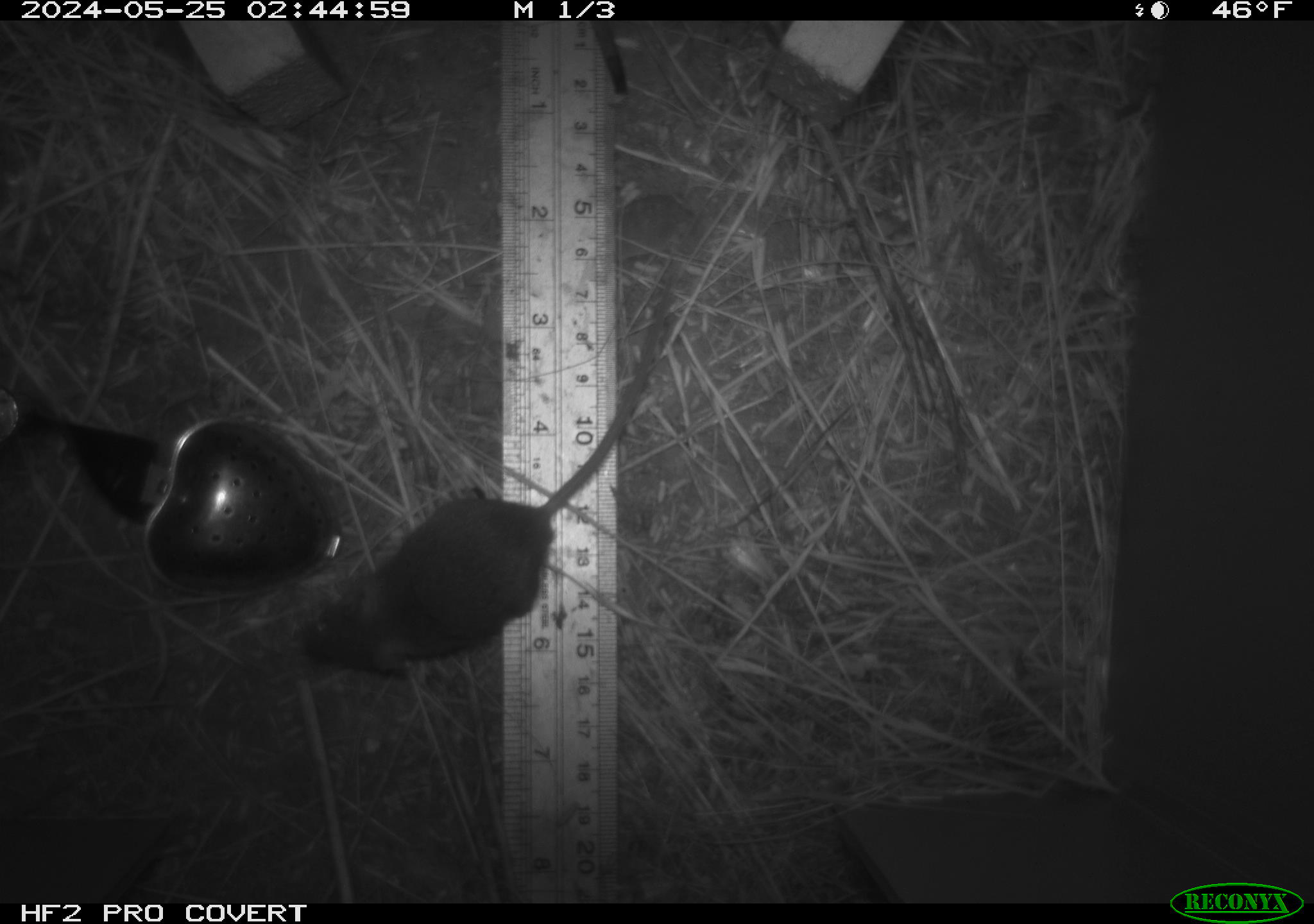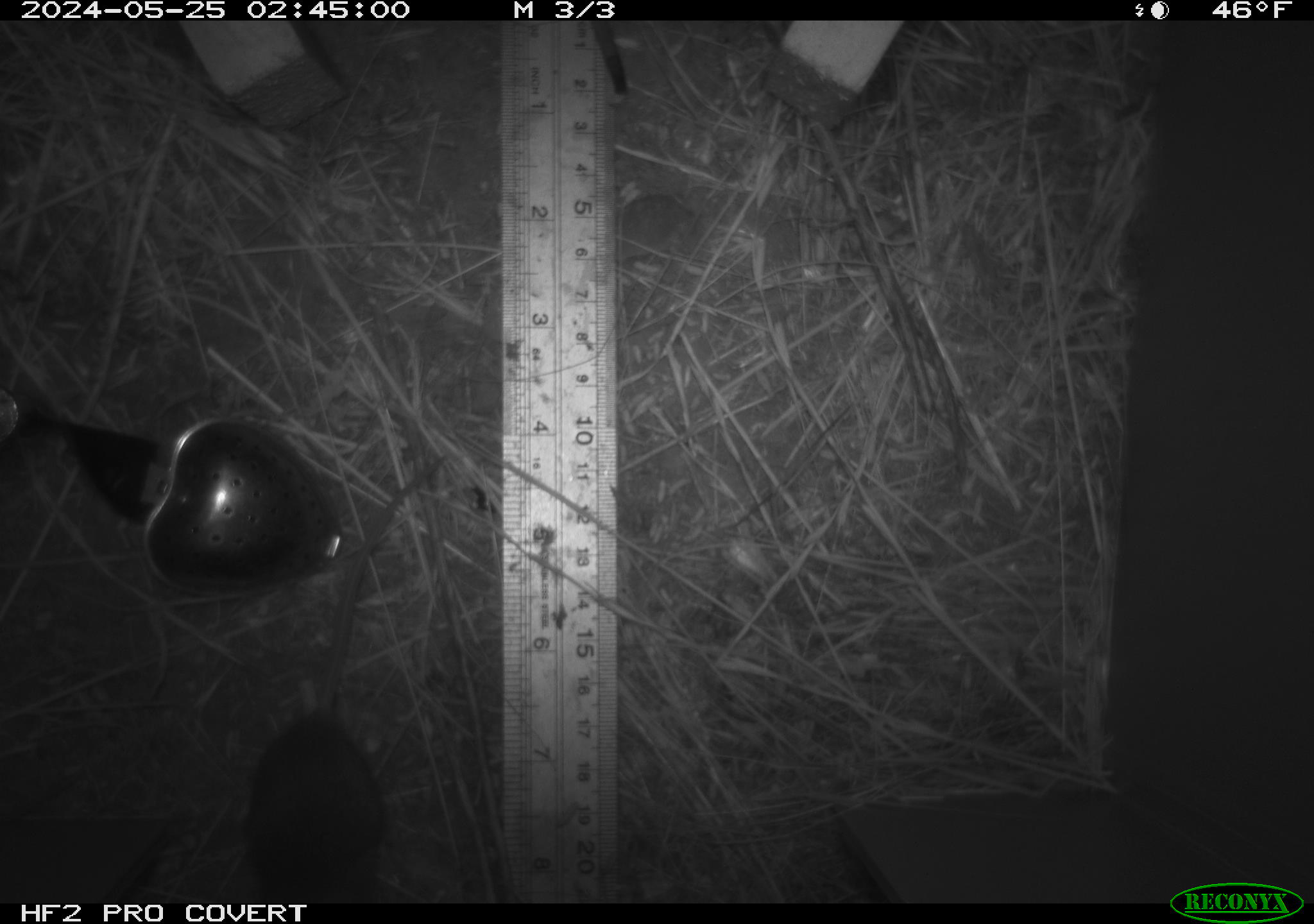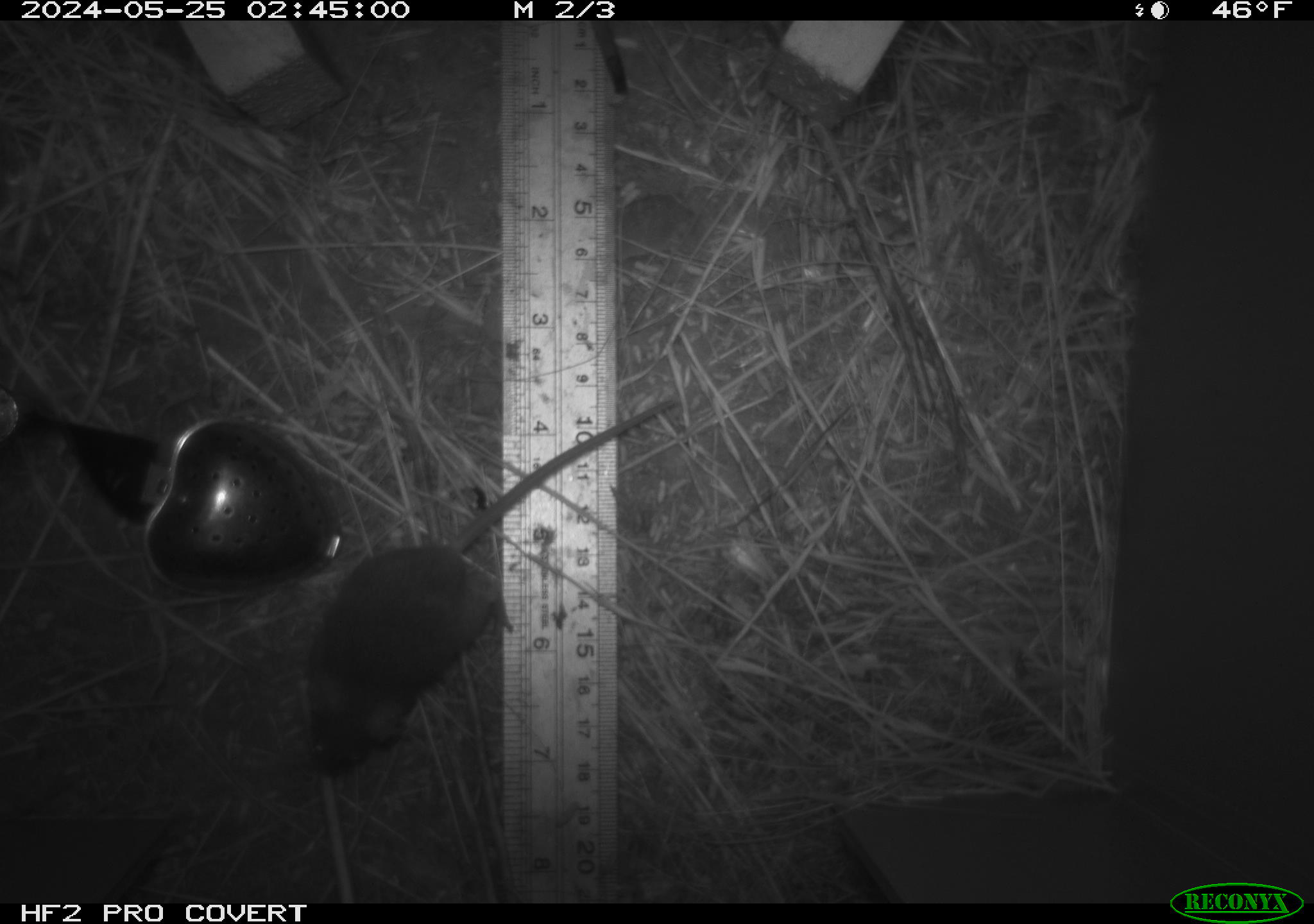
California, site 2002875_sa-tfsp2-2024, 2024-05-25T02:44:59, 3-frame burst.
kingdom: Animalia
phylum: Chordata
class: Mammalia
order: Rodentia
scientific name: Rodentia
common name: mouse species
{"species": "mouse species (Rodentia)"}